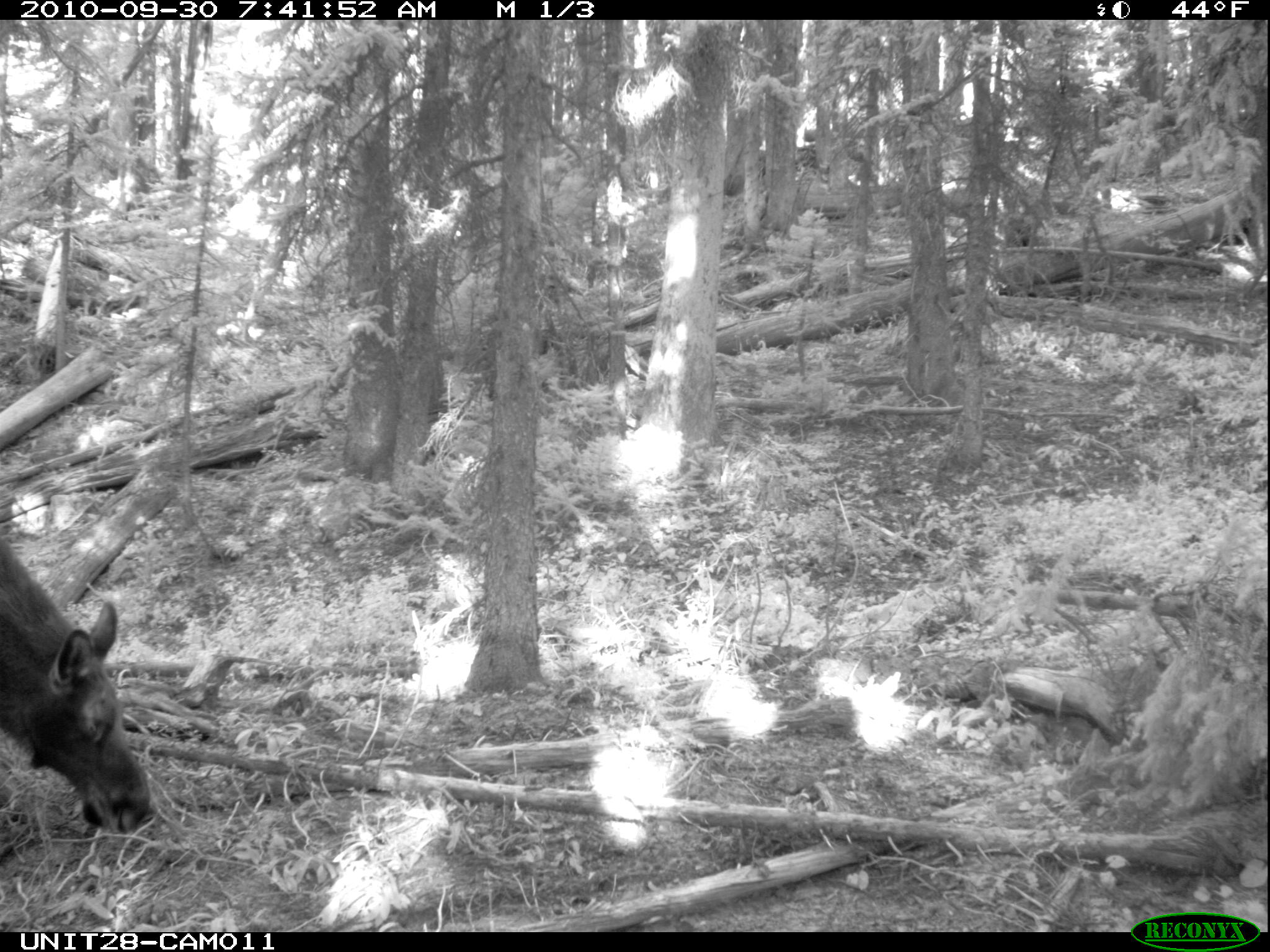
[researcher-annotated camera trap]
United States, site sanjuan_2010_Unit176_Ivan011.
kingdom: Animalia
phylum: Chordata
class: Mammalia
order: Artiodactyla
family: Cervidae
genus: Alces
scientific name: Alces alces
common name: moose